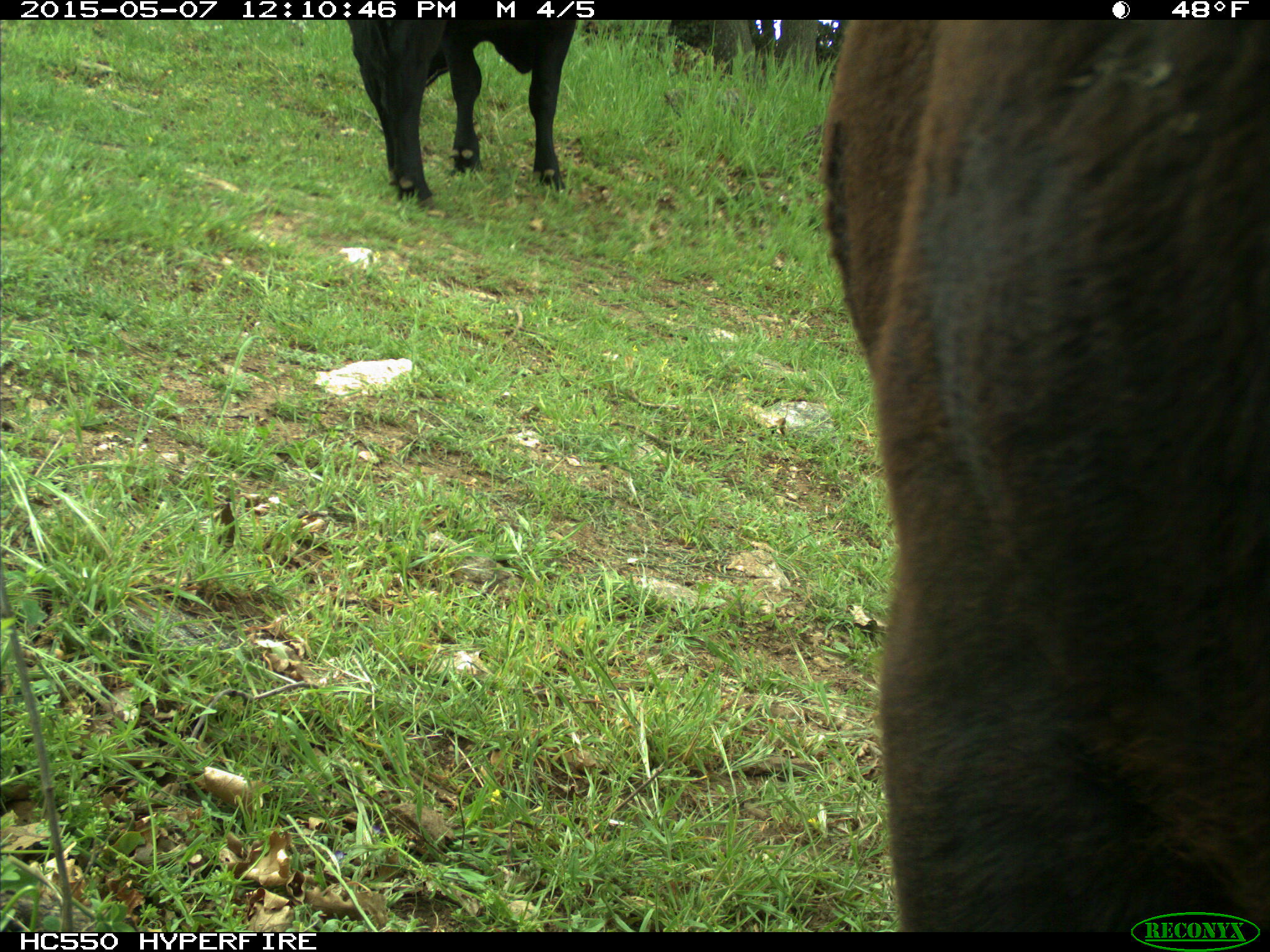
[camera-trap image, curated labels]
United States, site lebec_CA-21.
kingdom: Animalia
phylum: Chordata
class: Mammalia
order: Artiodactyla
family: Bovidae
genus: Bos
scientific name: Bos taurus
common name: domestic cow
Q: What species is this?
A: Bos taurus (domestic cow).